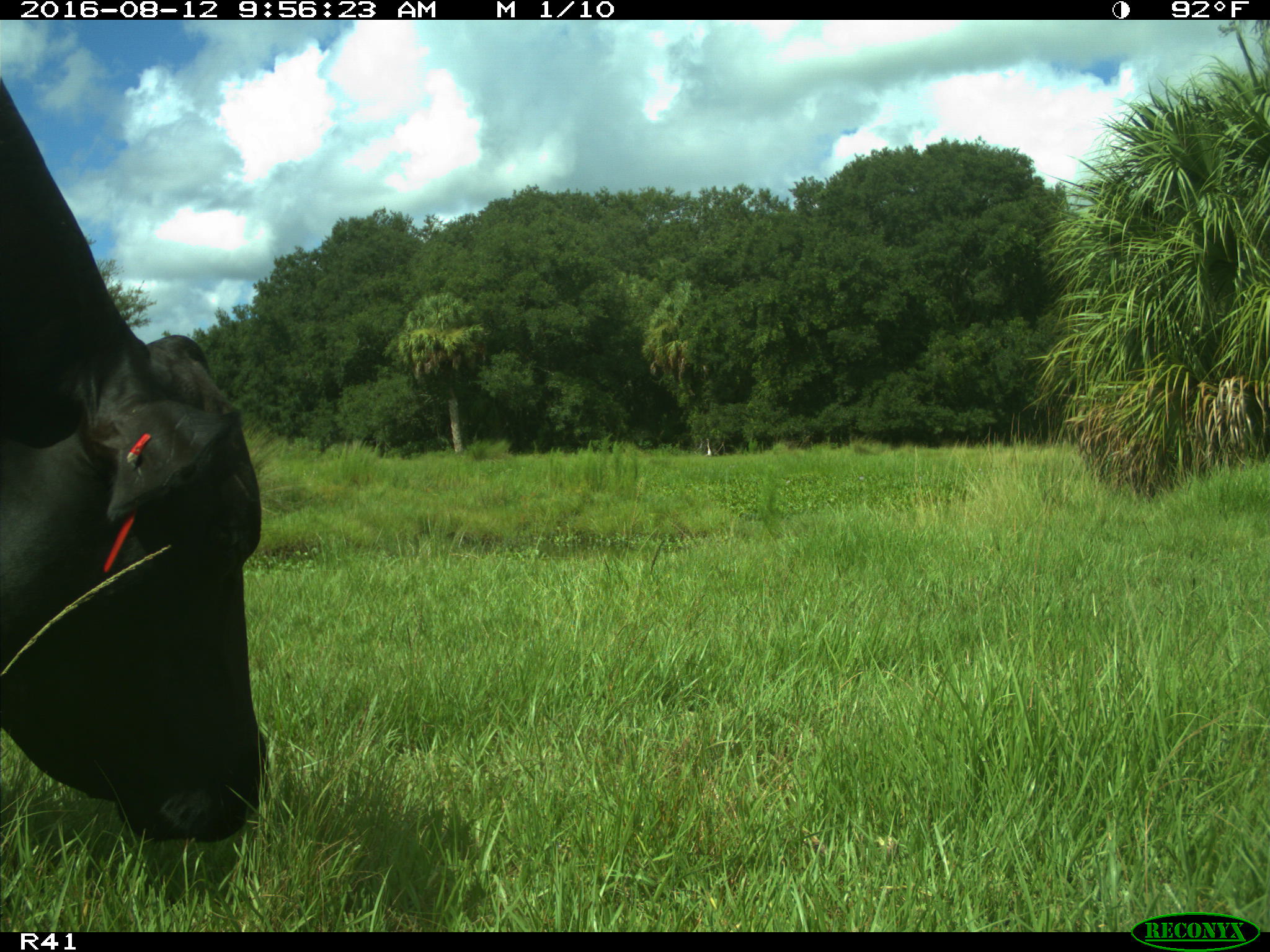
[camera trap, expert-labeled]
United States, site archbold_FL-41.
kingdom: Animalia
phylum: Chordata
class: Mammalia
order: Artiodactyla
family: Bovidae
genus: Bos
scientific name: Bos taurus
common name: domestic cow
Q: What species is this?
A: Bos taurus (domestic cow).